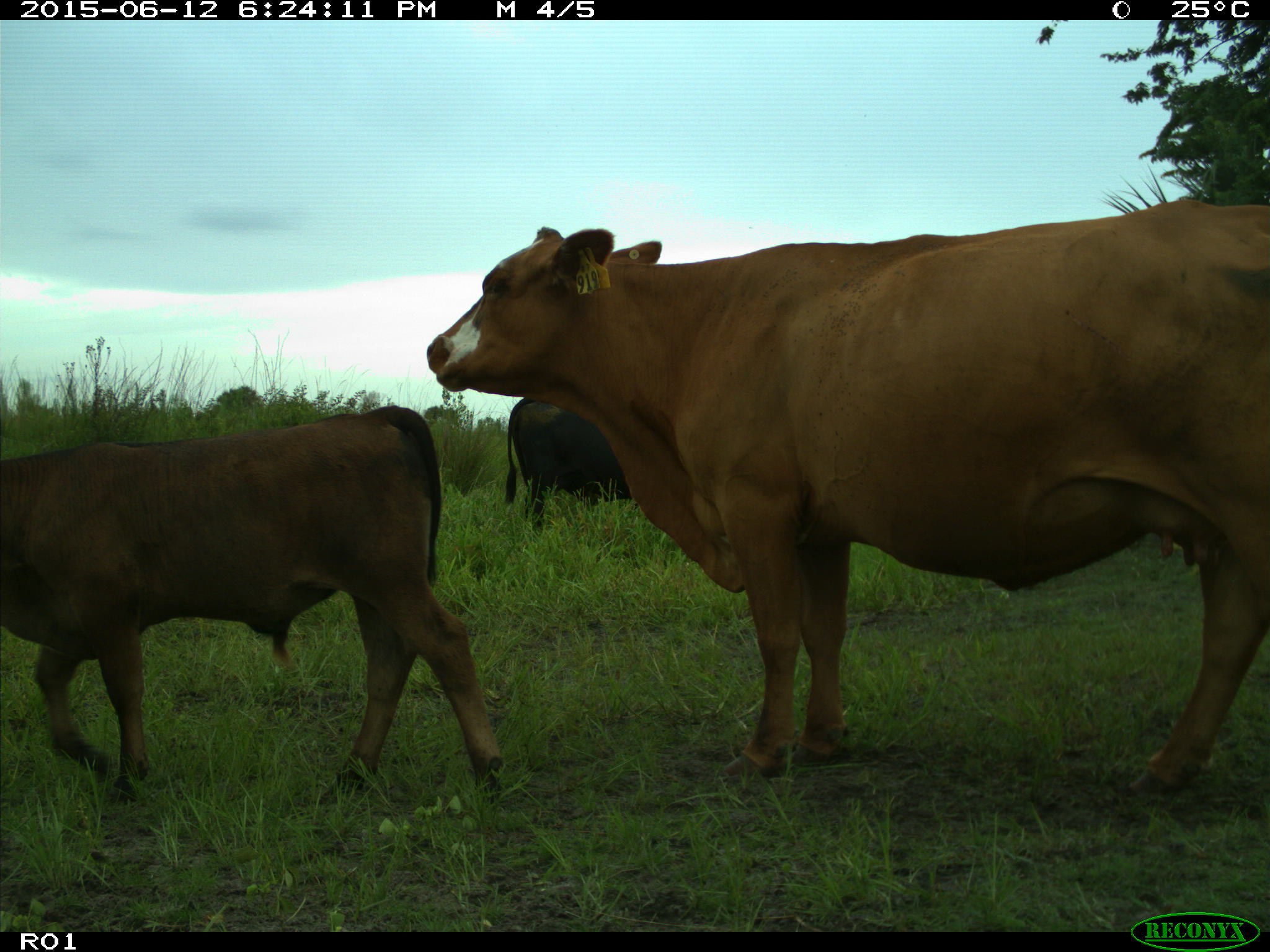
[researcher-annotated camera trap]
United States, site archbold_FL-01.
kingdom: Animalia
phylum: Chordata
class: Mammalia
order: Artiodactyla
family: Bovidae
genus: Bos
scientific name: Bos taurus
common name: domestic cow